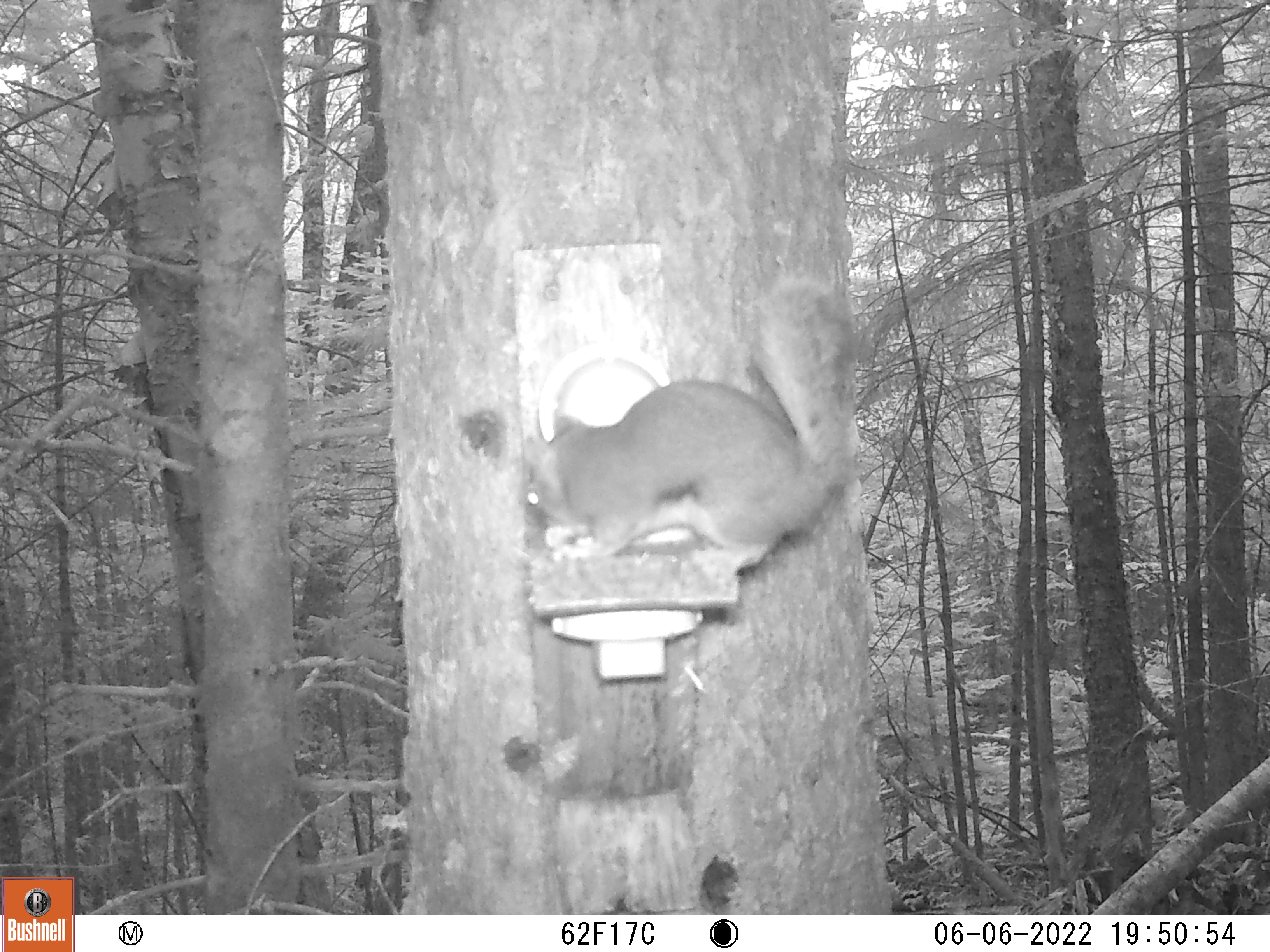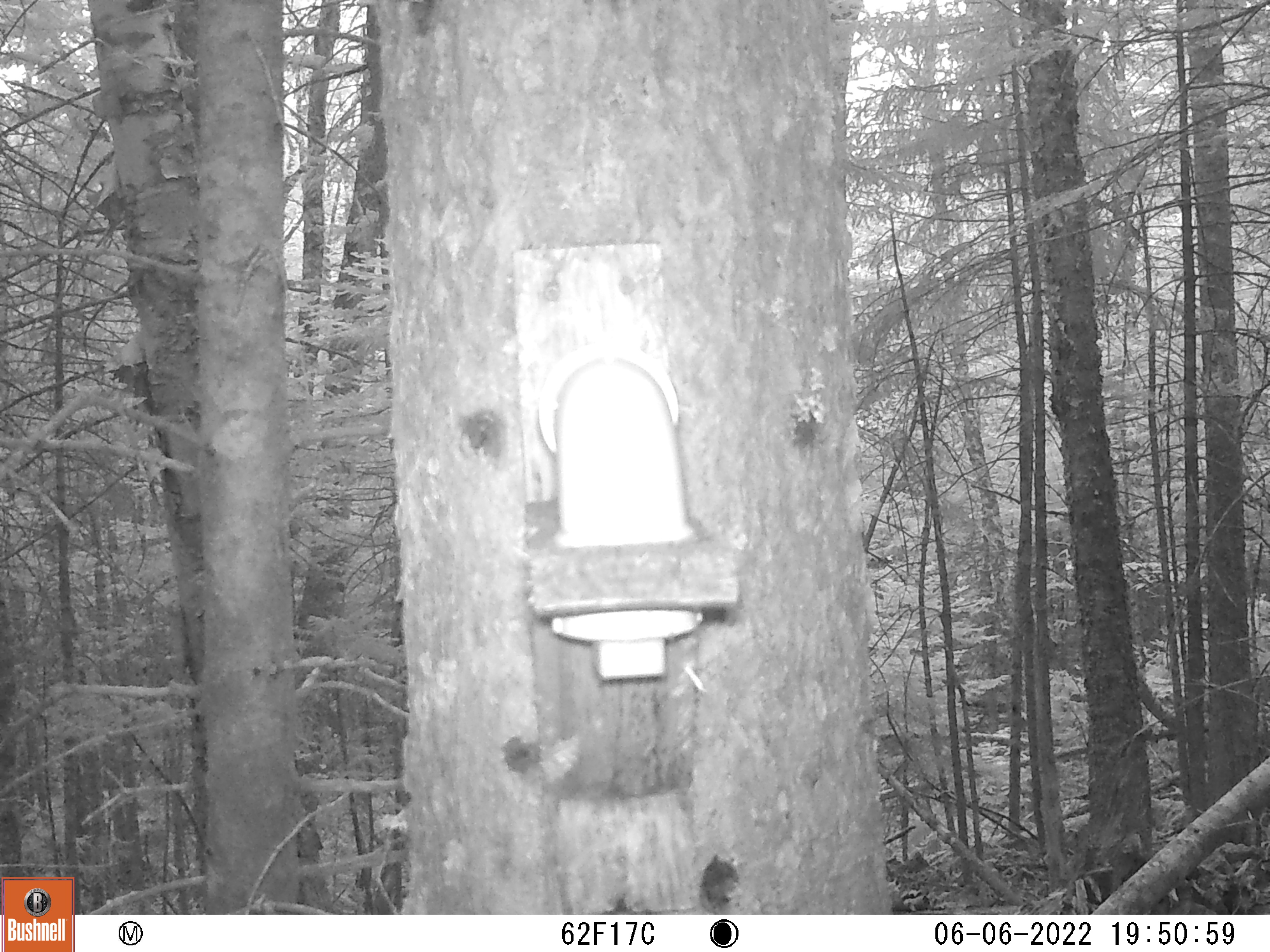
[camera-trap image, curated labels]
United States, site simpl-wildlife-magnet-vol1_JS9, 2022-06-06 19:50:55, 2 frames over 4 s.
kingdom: Animalia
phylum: Chordata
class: Mammalia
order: Rodentia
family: Sciuridae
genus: Tamiasciurus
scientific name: Tamiasciurus hudsonicus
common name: red squirrel